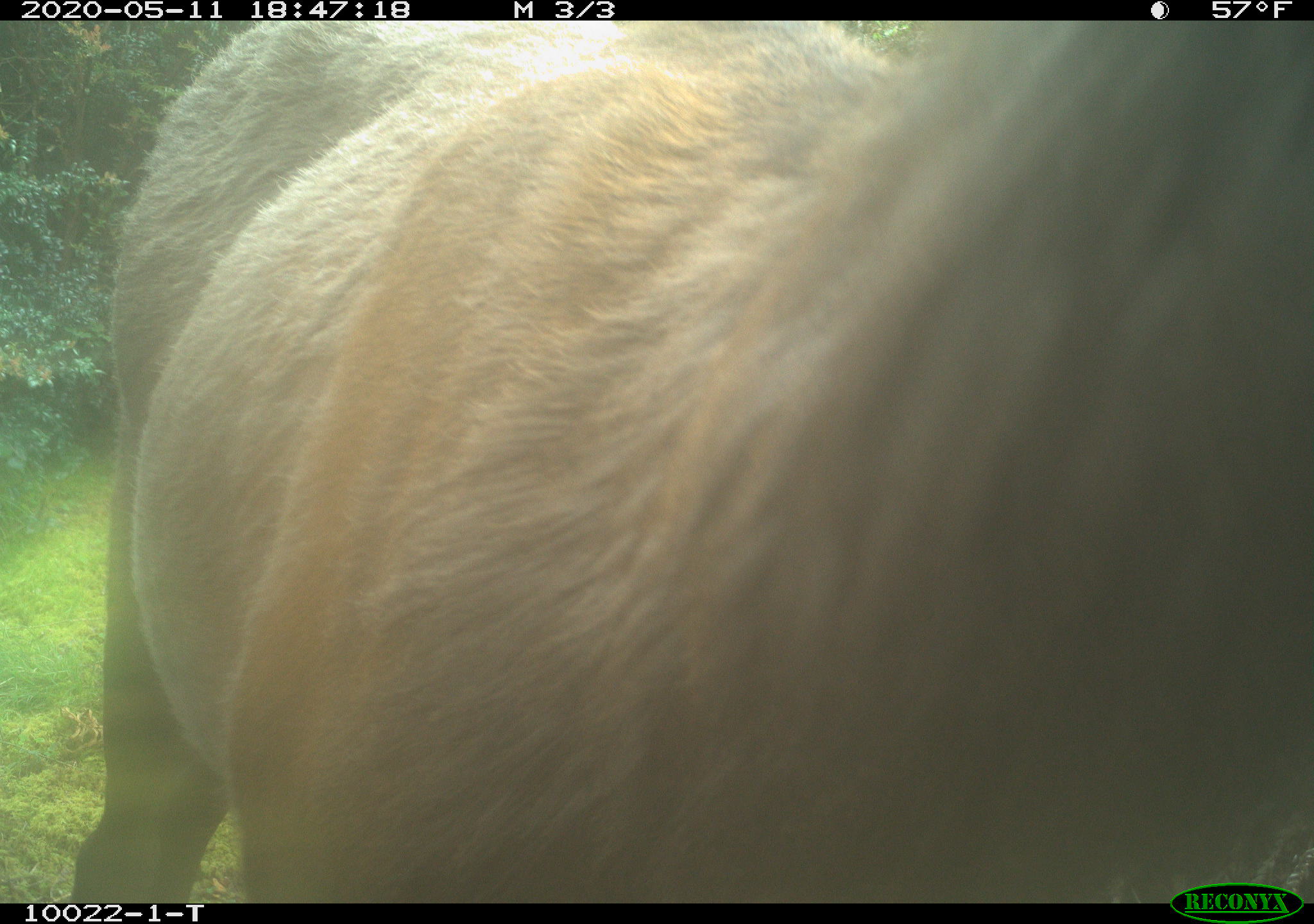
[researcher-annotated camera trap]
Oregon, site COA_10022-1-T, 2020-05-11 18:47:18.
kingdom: Animalia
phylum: Chordata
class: Mammalia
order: Artiodactyla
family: Cervidae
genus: Cervus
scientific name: Cervus canadensis roosevelti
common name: roosevelt elk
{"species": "roosevelt elk (Cervus canadensis roosevelti)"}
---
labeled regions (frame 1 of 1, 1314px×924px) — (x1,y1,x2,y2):
roosevelt elk: (69,24,1309,875)